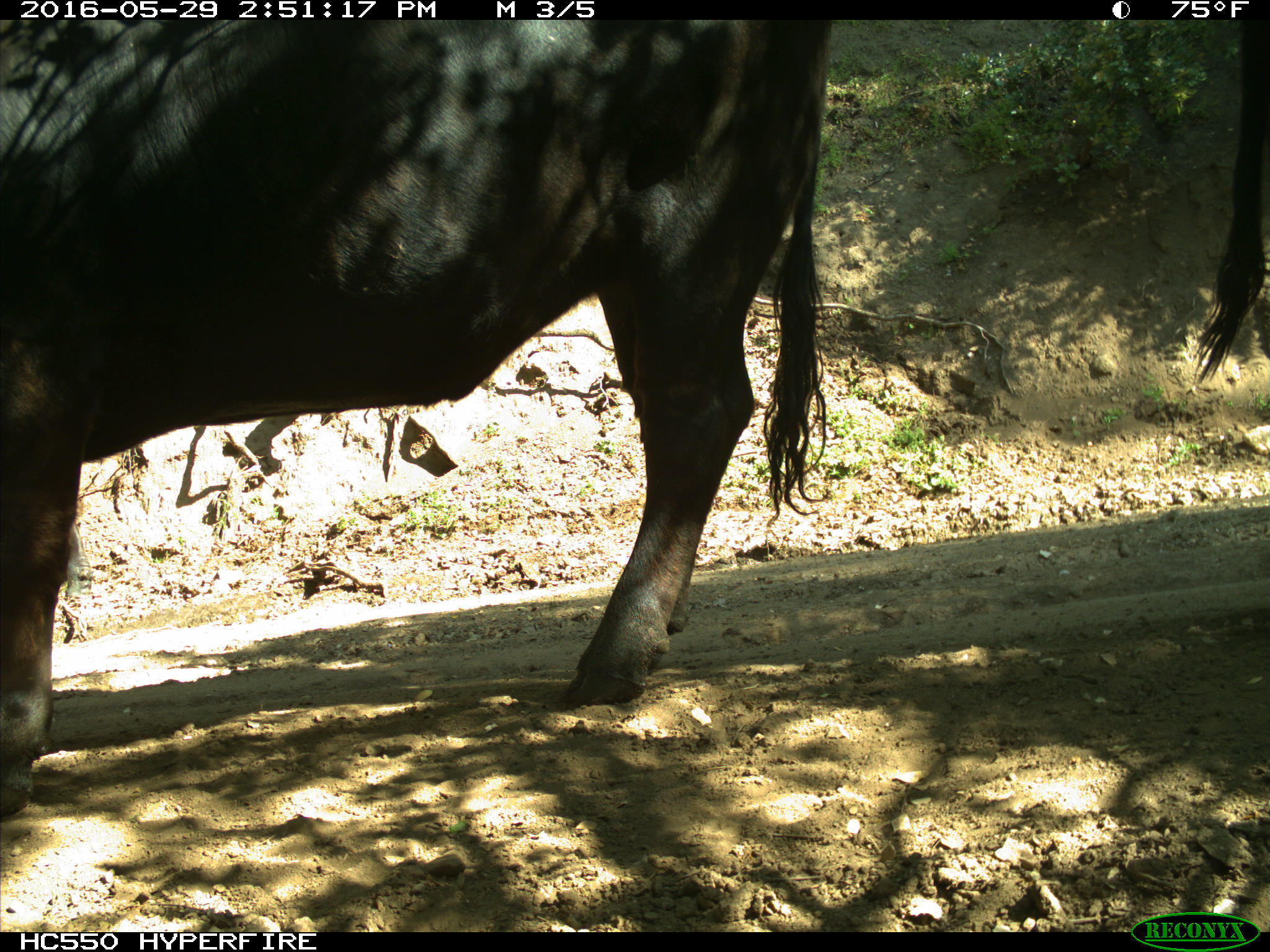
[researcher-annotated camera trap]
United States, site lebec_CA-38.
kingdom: Animalia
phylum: Chordata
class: Mammalia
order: Artiodactyla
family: Bovidae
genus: Bos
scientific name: Bos taurus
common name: domestic cow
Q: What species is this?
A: Bos taurus (domestic cow).